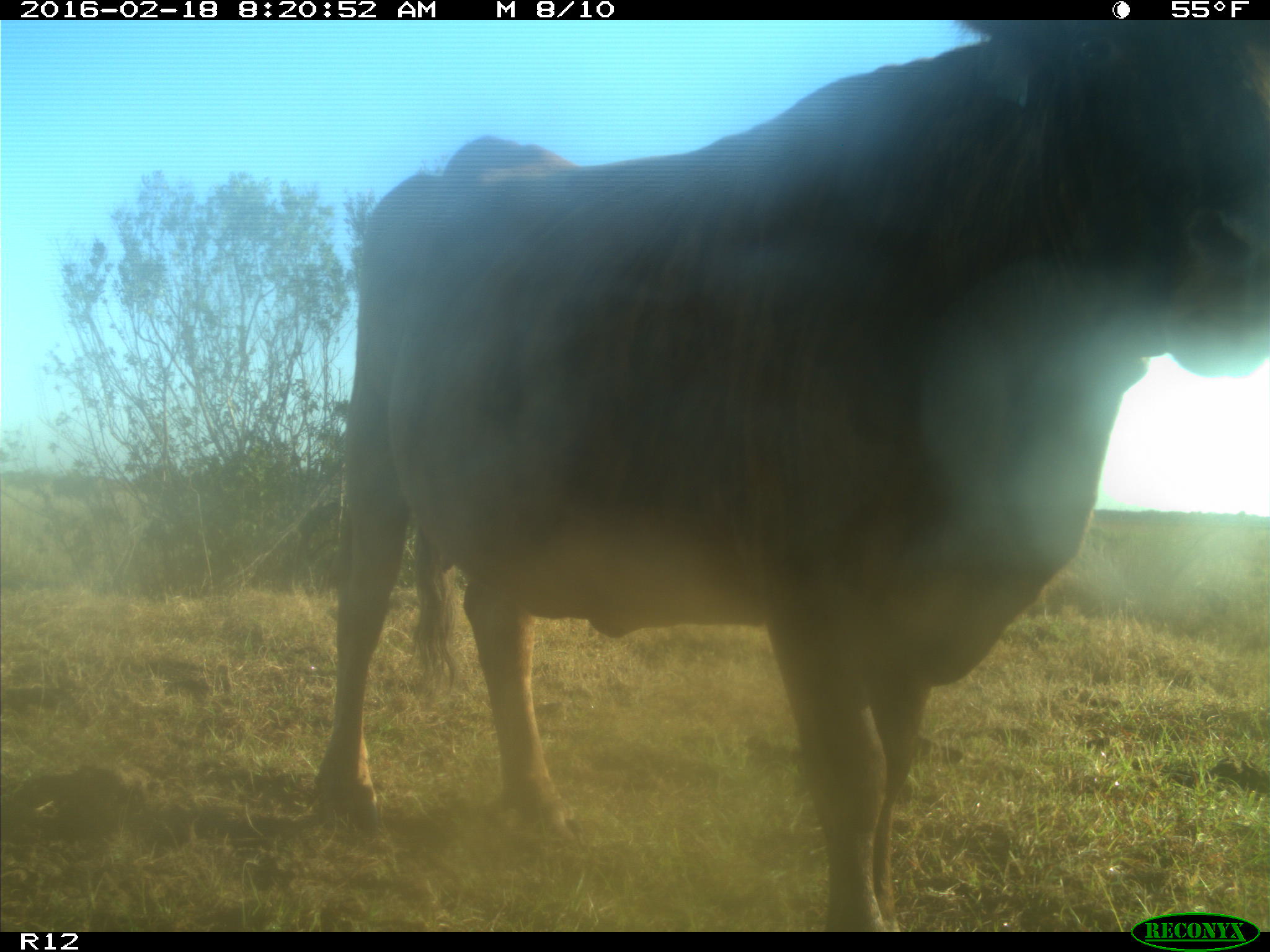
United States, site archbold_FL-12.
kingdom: Animalia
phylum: Chordata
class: Mammalia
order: Artiodactyla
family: Bovidae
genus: Bos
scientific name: Bos taurus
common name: domestic cow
Bos taurus (domestic cow).